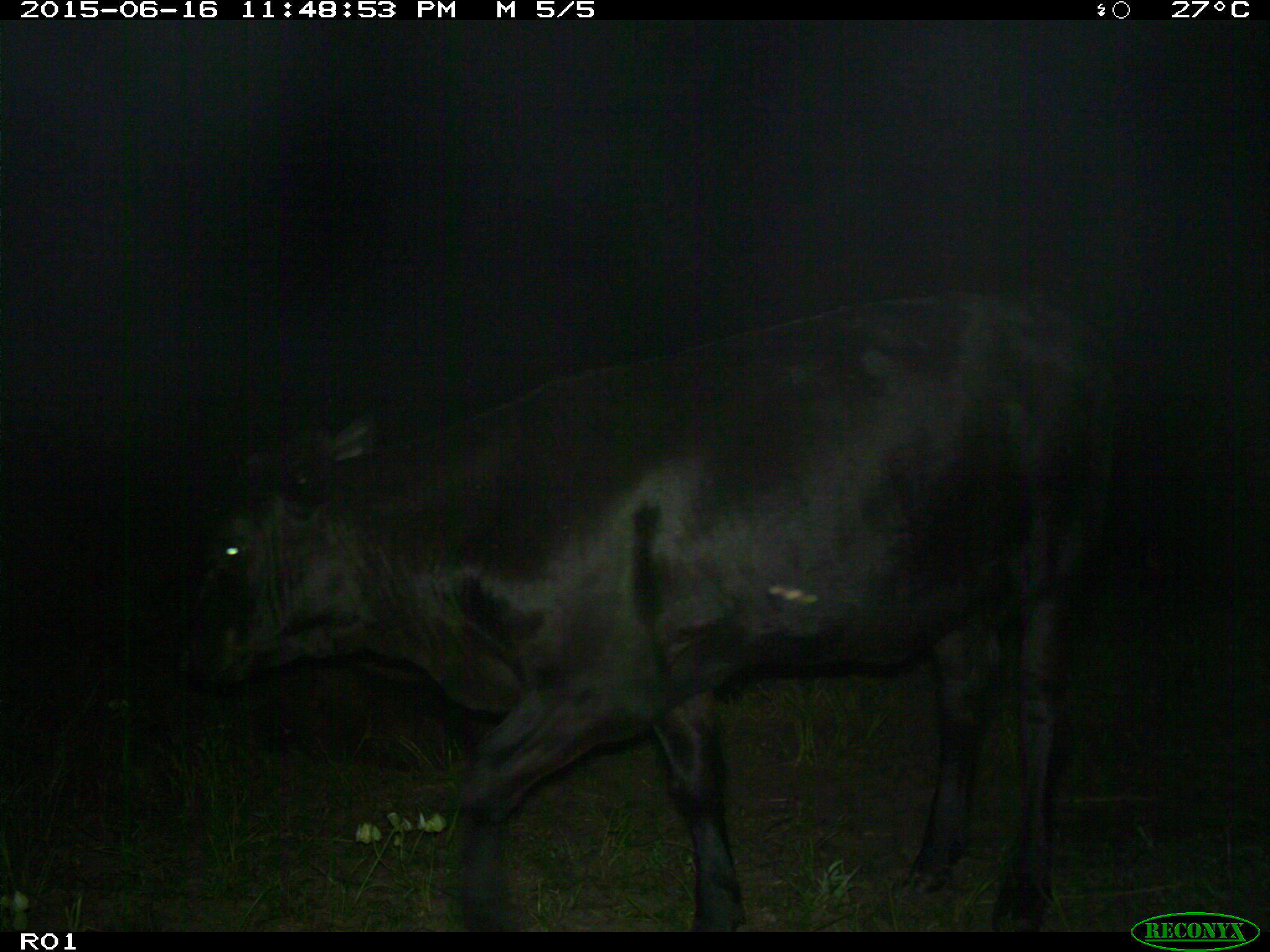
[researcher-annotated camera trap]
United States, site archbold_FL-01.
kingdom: Animalia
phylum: Chordata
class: Mammalia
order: Artiodactyla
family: Bovidae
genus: Bos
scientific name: Bos taurus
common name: domestic cow